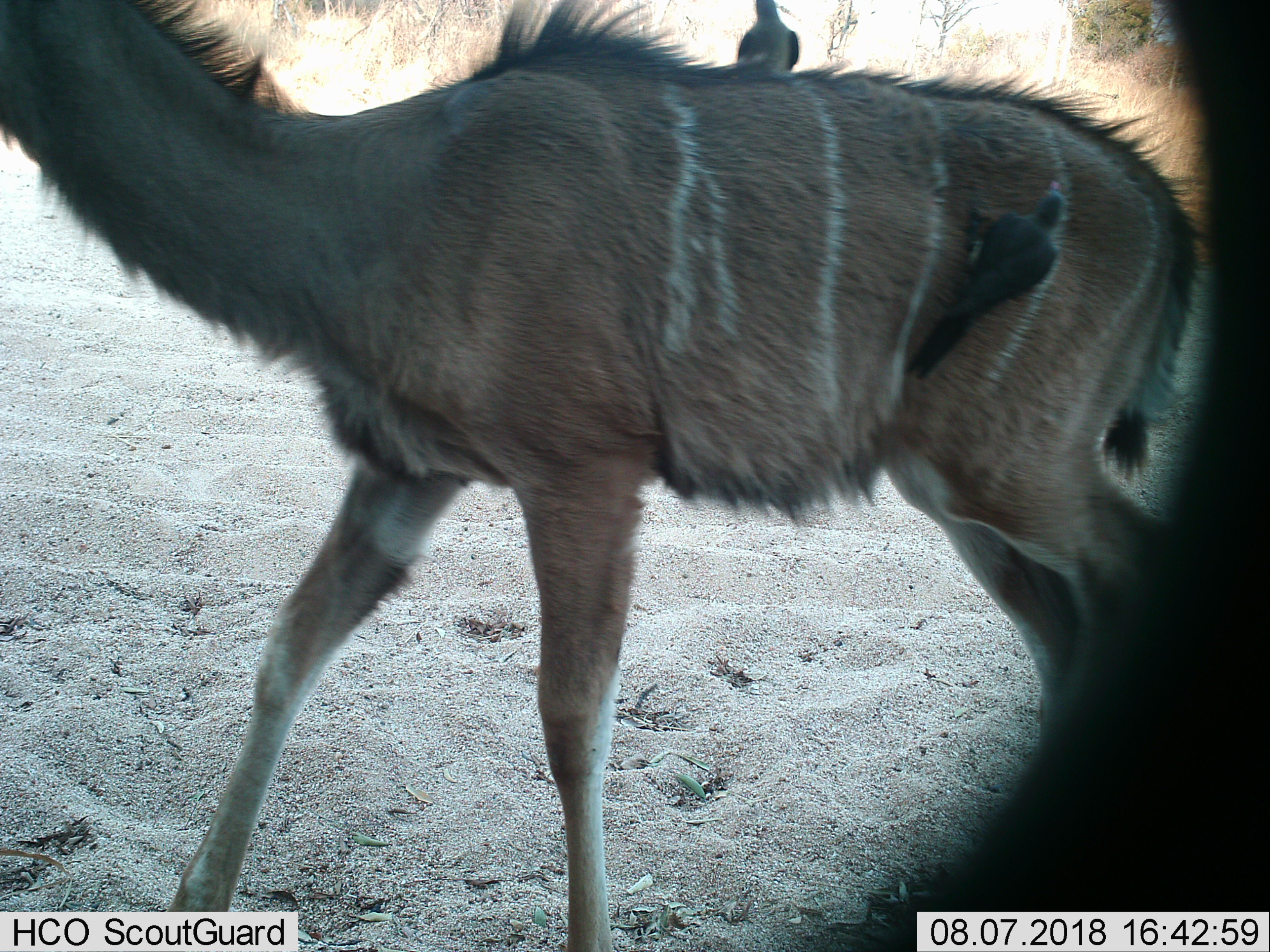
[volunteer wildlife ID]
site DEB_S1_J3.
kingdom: Animalia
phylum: Chordata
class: Aves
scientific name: Aves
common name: bird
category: birdother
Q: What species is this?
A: Birdother (bird) (Aves).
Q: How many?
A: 2.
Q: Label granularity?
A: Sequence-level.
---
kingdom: Animalia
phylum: Chordata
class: Mammalia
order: Artiodactyla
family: Bovidae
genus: Tragelaphus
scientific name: Tragelaphus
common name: kudu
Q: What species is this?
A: Kudu (Tragelaphus).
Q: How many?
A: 1.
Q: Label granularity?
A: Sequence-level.